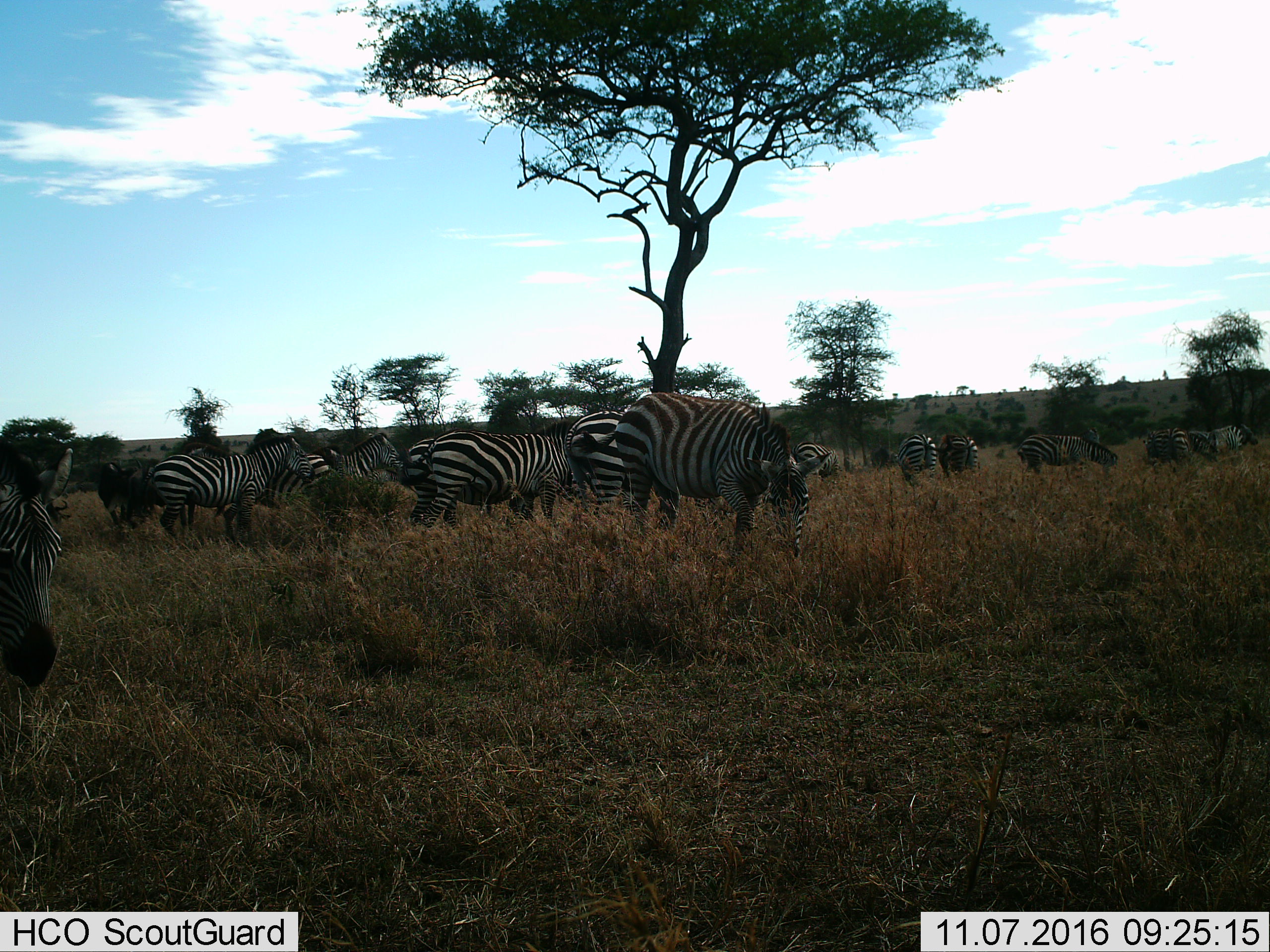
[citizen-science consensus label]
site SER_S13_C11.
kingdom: Animalia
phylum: Chordata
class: Mammalia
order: Perissodactyla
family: Equidae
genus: Equus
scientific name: Equus quagga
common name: plains zebra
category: zebraplains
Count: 11-50.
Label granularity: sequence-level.